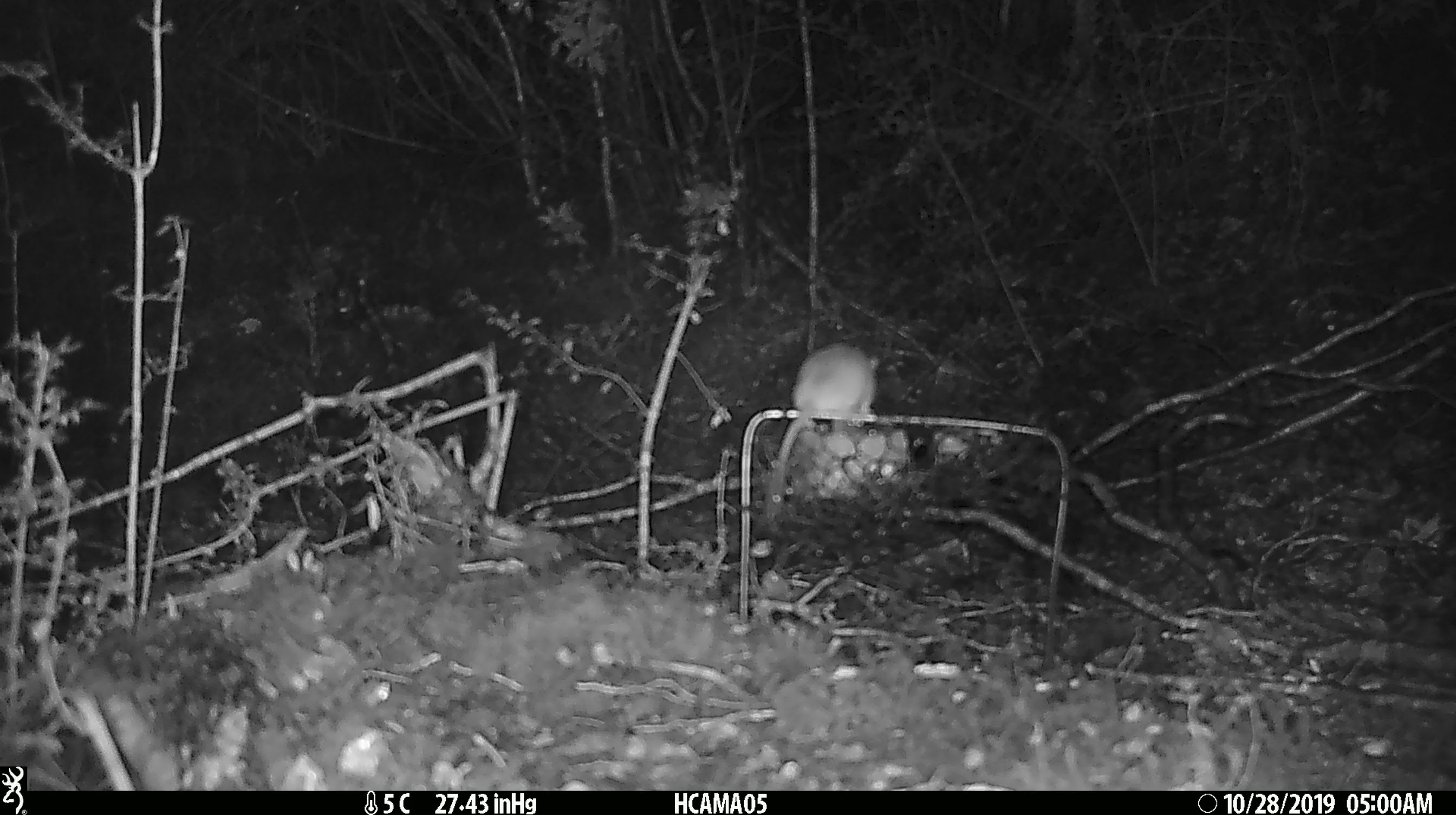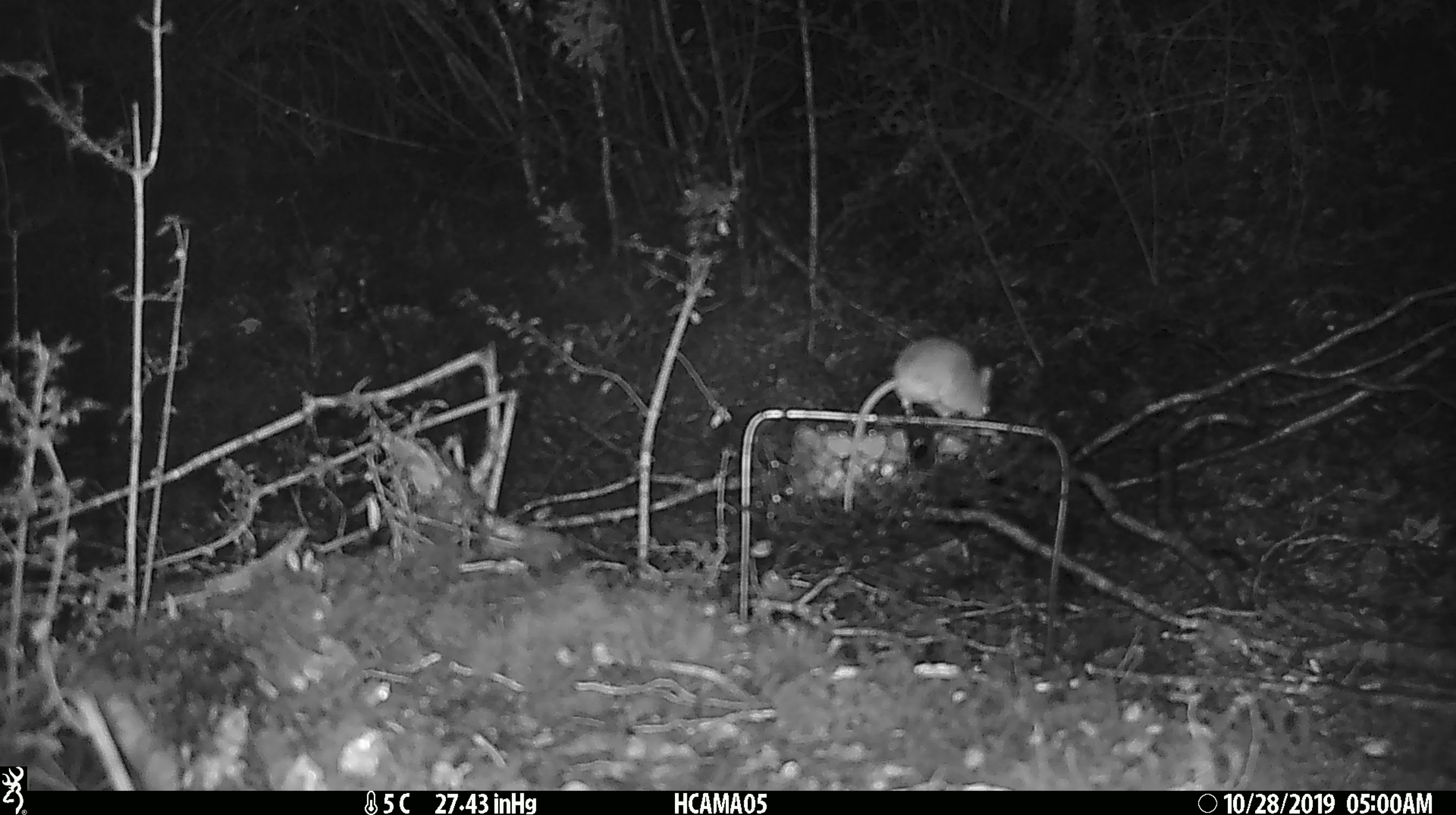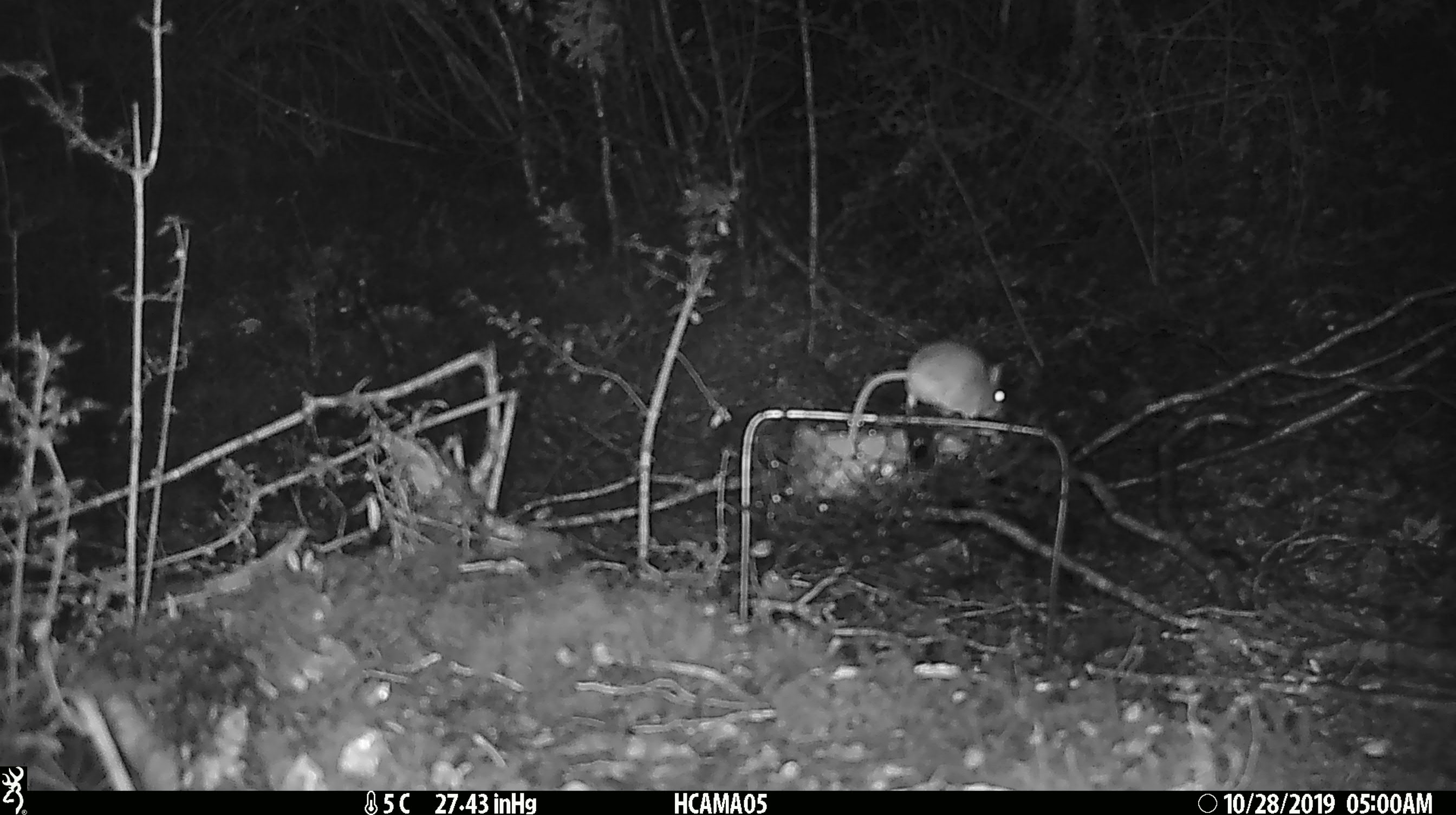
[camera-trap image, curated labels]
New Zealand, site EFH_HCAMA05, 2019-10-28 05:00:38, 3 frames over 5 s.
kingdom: Animalia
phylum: Chordata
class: Mammalia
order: Rodentia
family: Muridae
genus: Mus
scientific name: Mus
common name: mouse